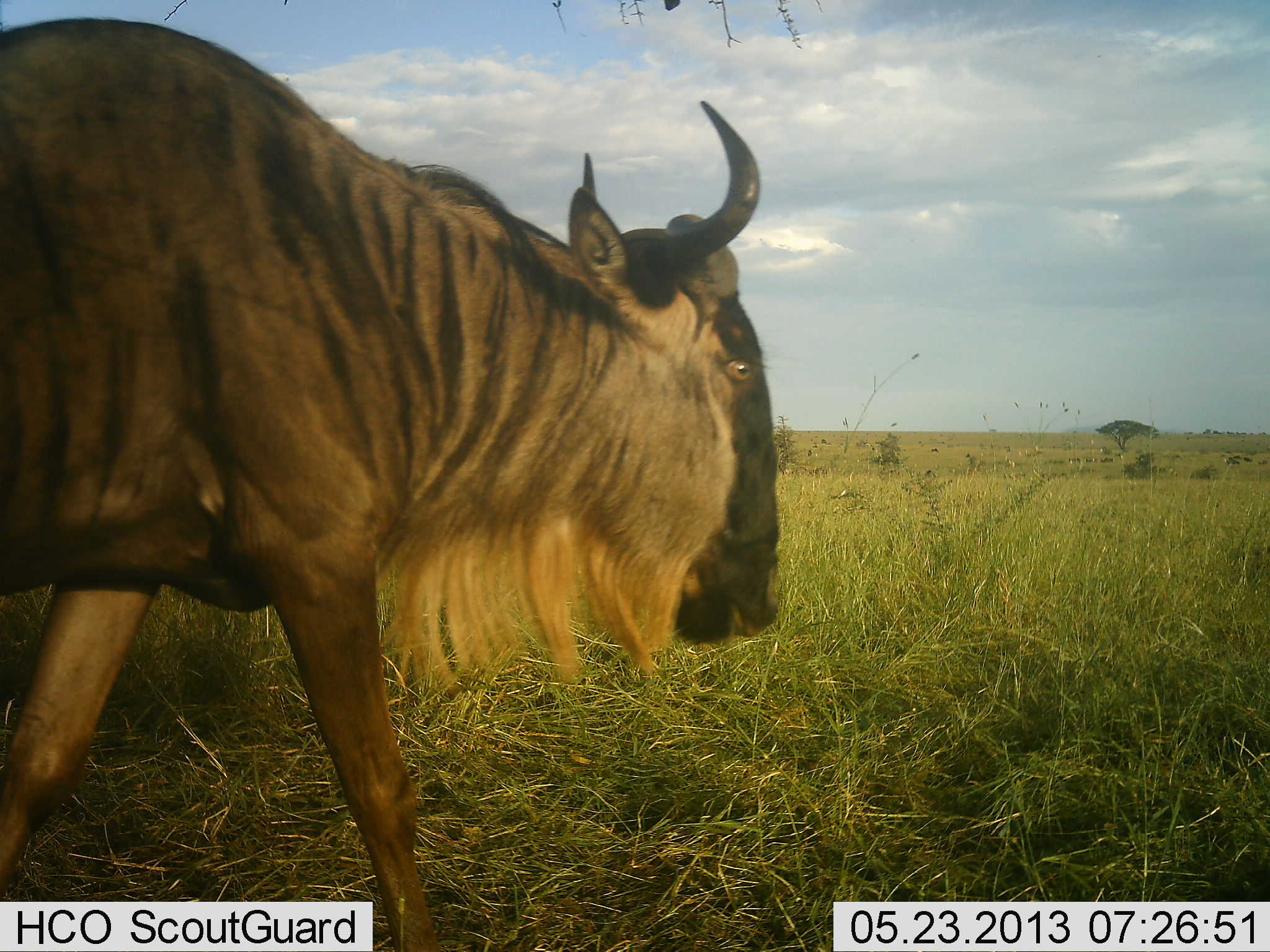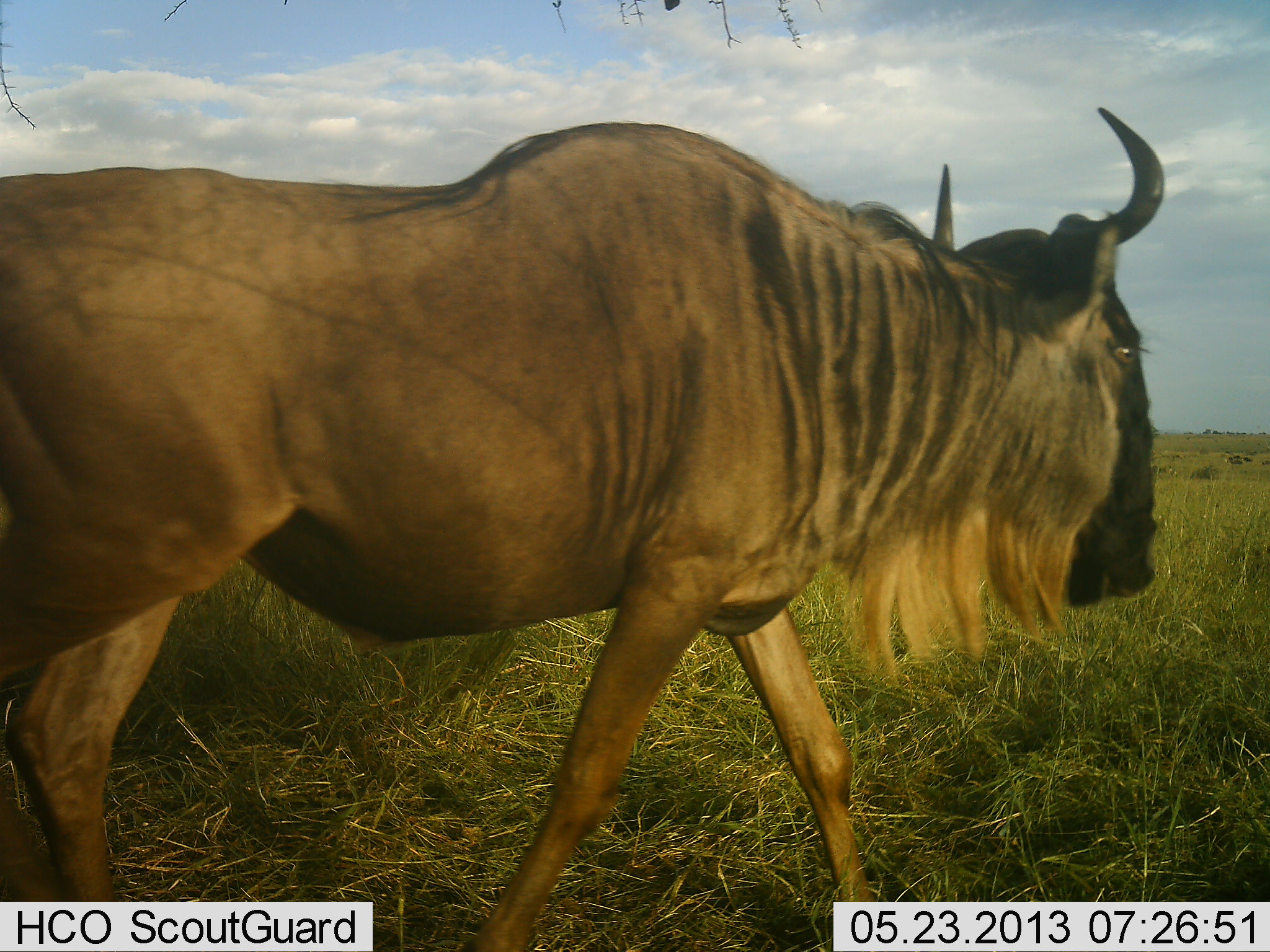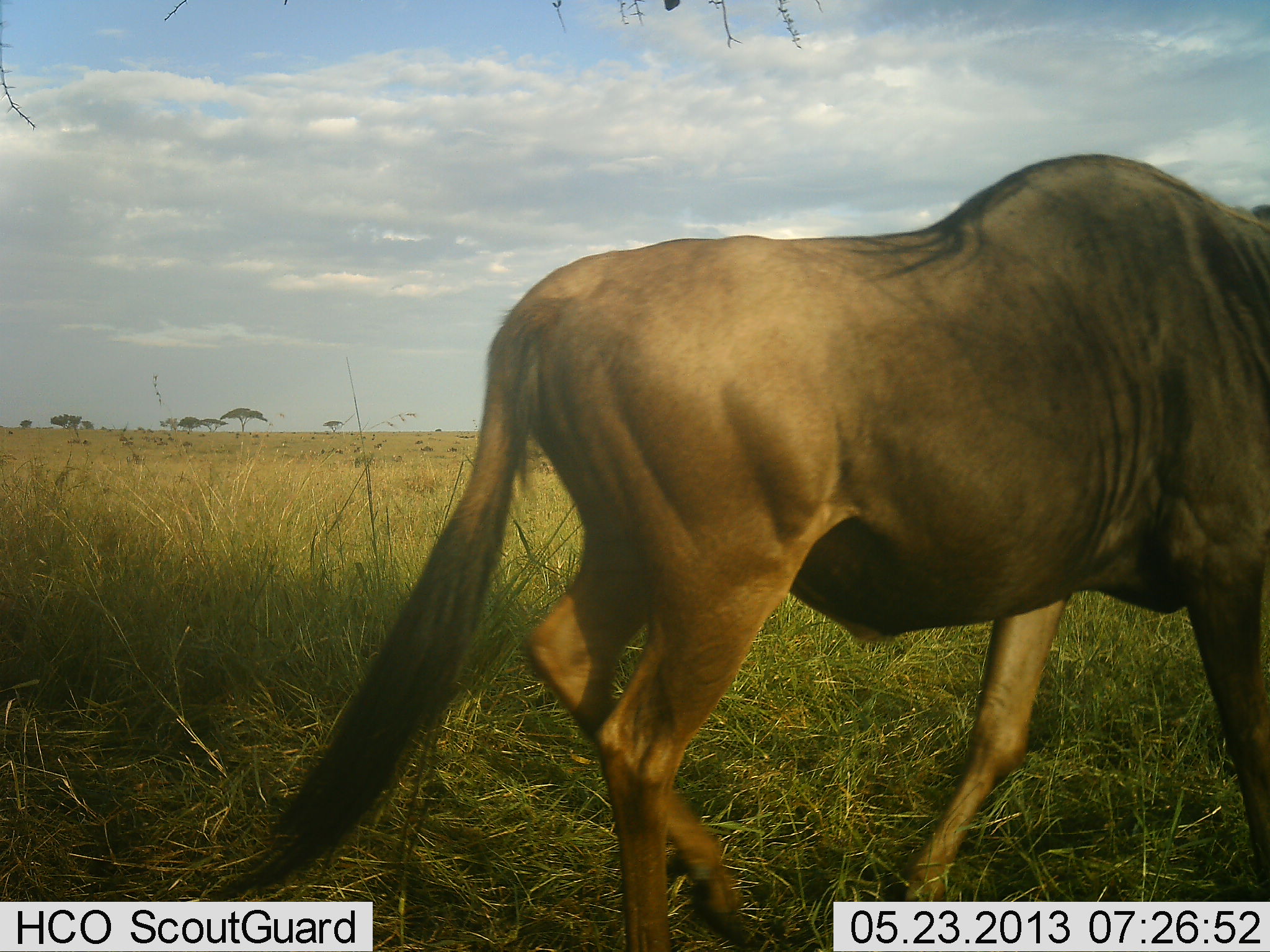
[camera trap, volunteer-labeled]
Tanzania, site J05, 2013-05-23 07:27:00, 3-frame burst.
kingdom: Animalia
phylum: Chordata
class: Mammalia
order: Artiodactyla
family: Bovidae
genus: Connochaetes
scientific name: Connochaetes taurinus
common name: blue wildebeest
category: wildebeest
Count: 1.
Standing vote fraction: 10%.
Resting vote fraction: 0%.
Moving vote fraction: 100%.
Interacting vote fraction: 0%.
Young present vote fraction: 0%.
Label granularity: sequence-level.